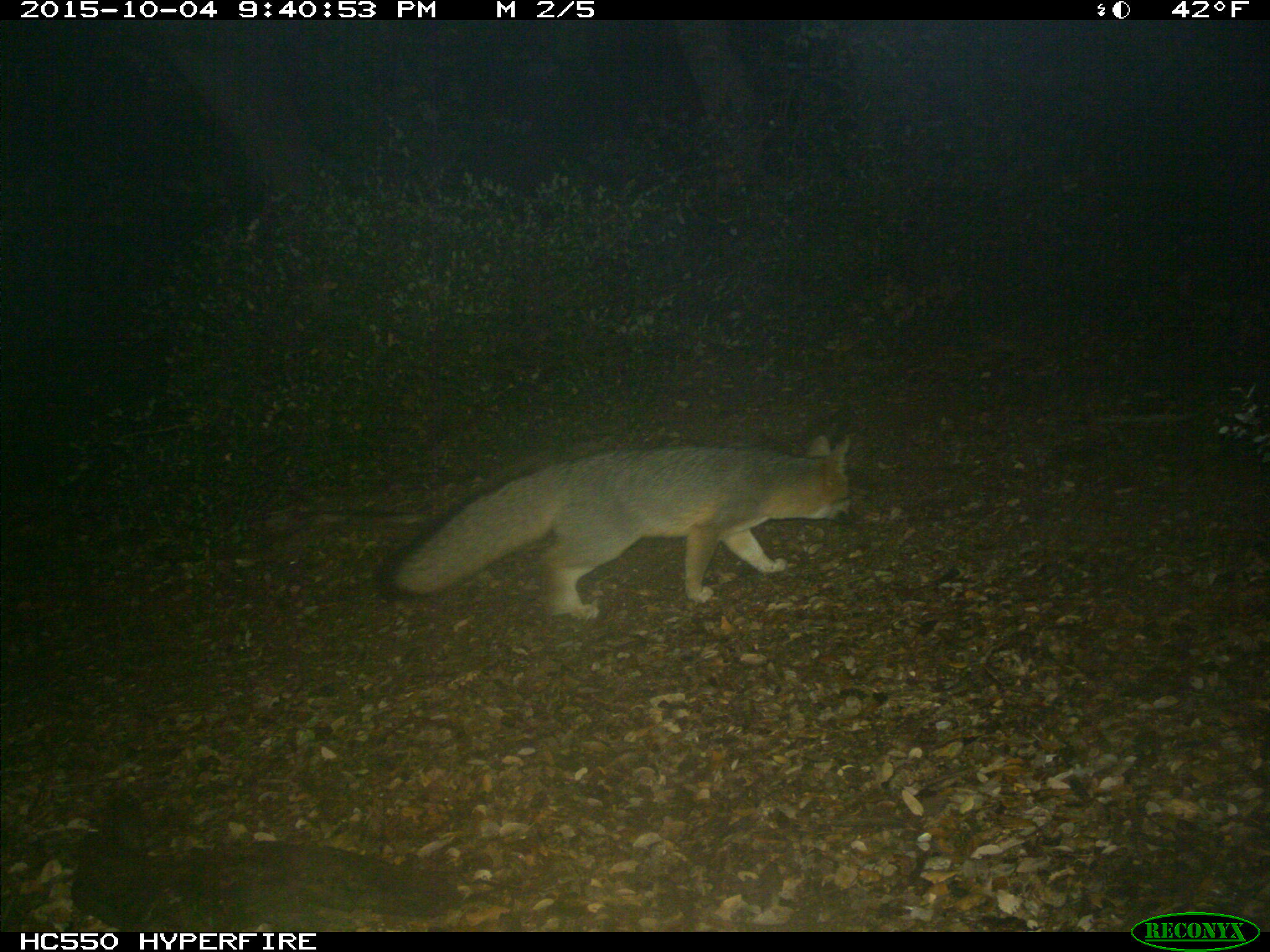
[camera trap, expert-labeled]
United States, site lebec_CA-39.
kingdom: Animalia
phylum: Chordata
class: Mammalia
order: Carnivora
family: Canidae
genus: Urocyon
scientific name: Urocyon cinereoargenteus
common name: gray fox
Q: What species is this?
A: Urocyon cinereoargenteus (gray fox).